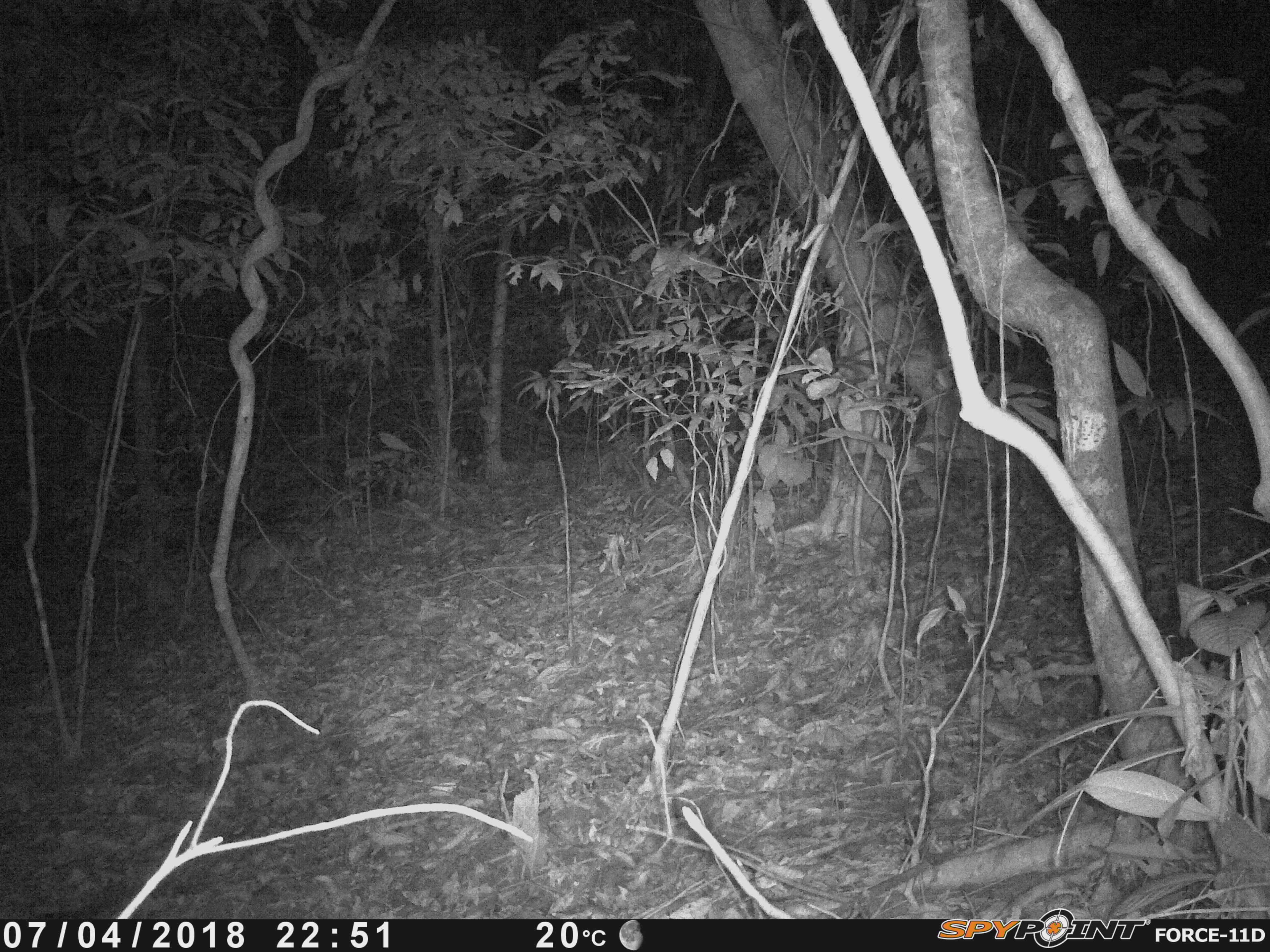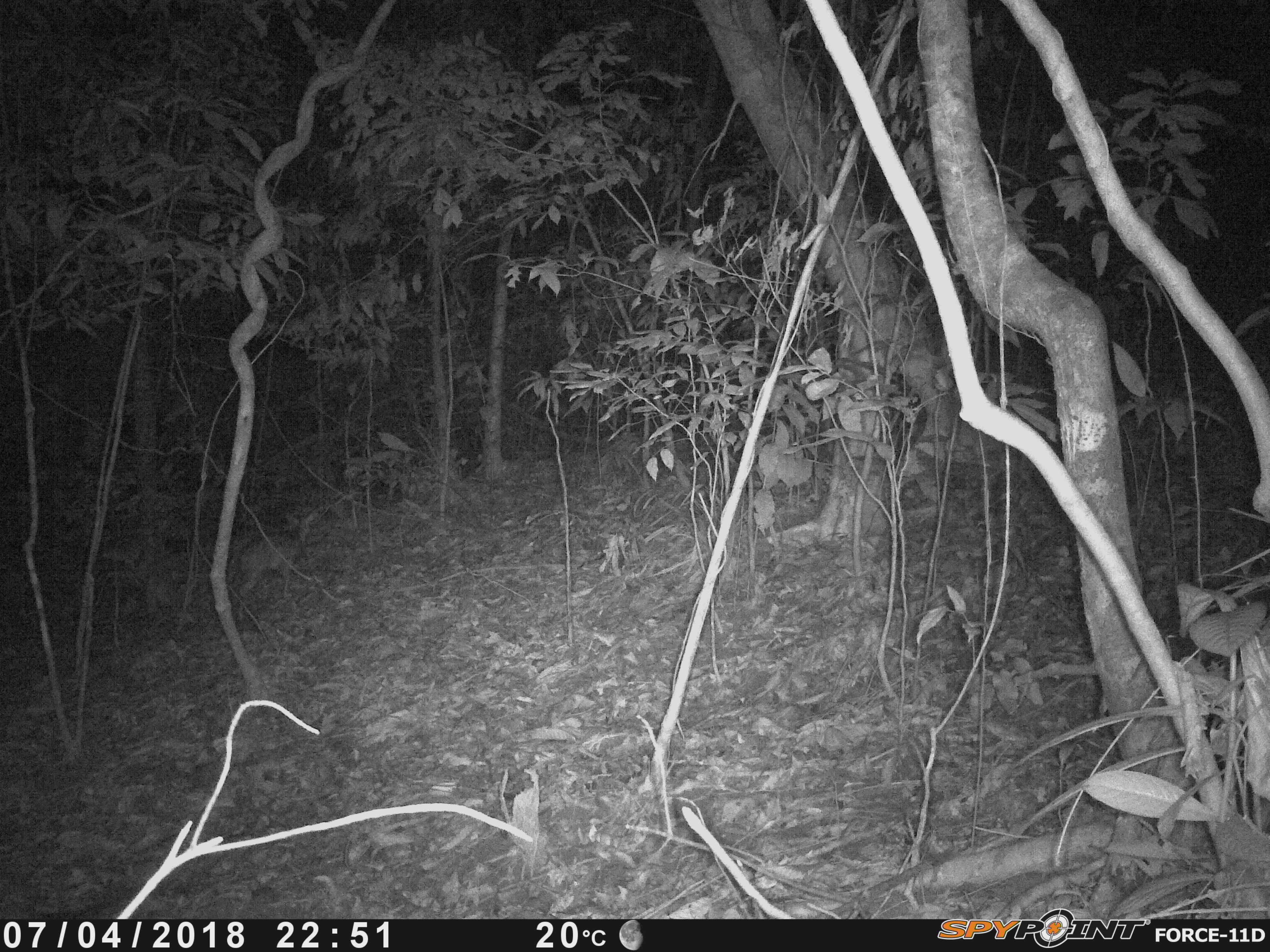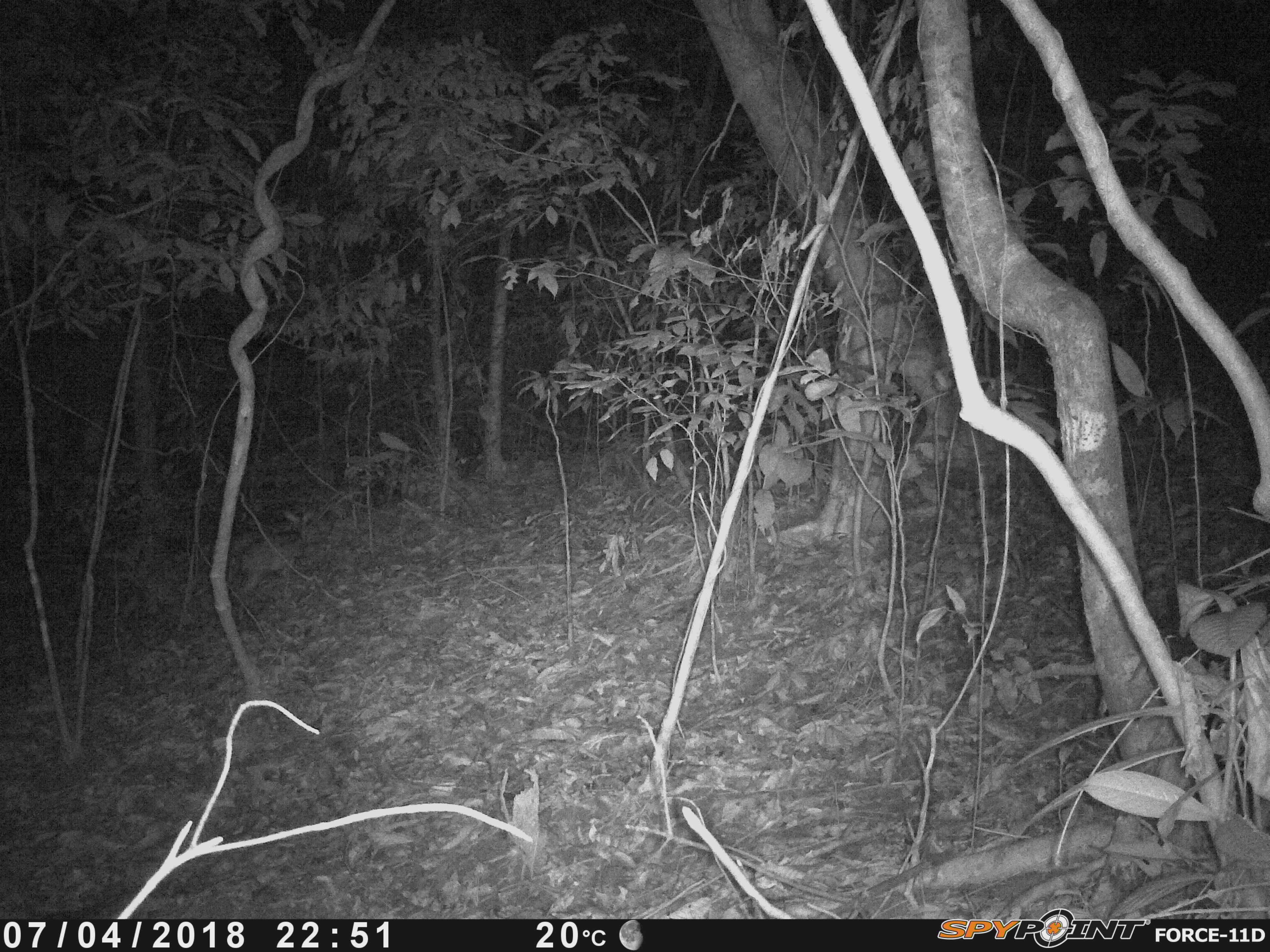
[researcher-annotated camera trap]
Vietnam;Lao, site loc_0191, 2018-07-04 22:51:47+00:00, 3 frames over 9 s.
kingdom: Animalia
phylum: Chordata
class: Mammalia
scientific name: Laurasiatheria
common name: ungulate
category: unidentified ungulates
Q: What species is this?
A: Unidentified ungulates (ungulate) (Laurasiatheria).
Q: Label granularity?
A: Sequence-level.